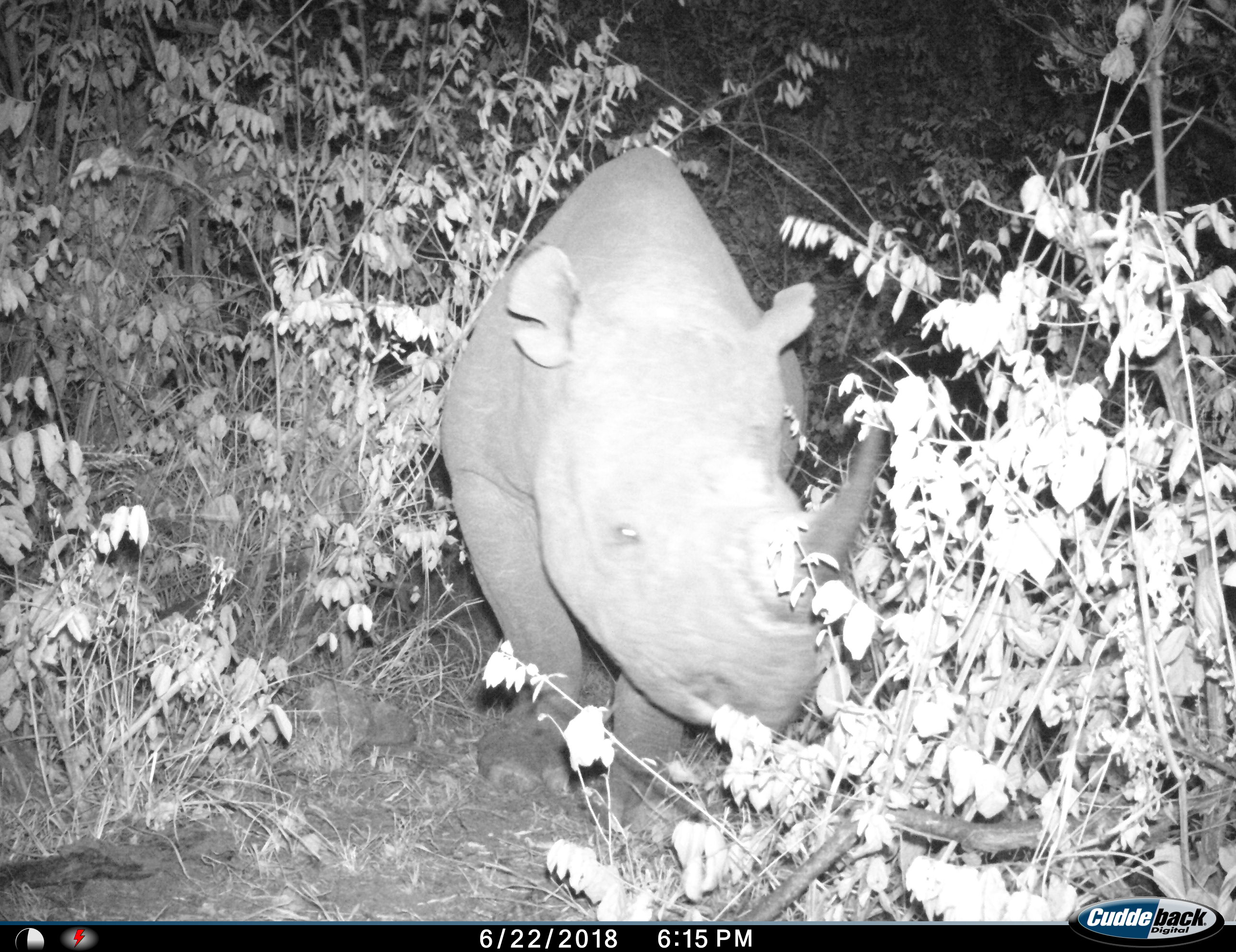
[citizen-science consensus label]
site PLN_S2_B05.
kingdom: Animalia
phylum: Chordata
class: Mammalia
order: Perissodactyla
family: Rhinocerotidae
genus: Diceros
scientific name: Diceros bicornis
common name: black rhinoceros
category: rhinocerosblack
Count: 1.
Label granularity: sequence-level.